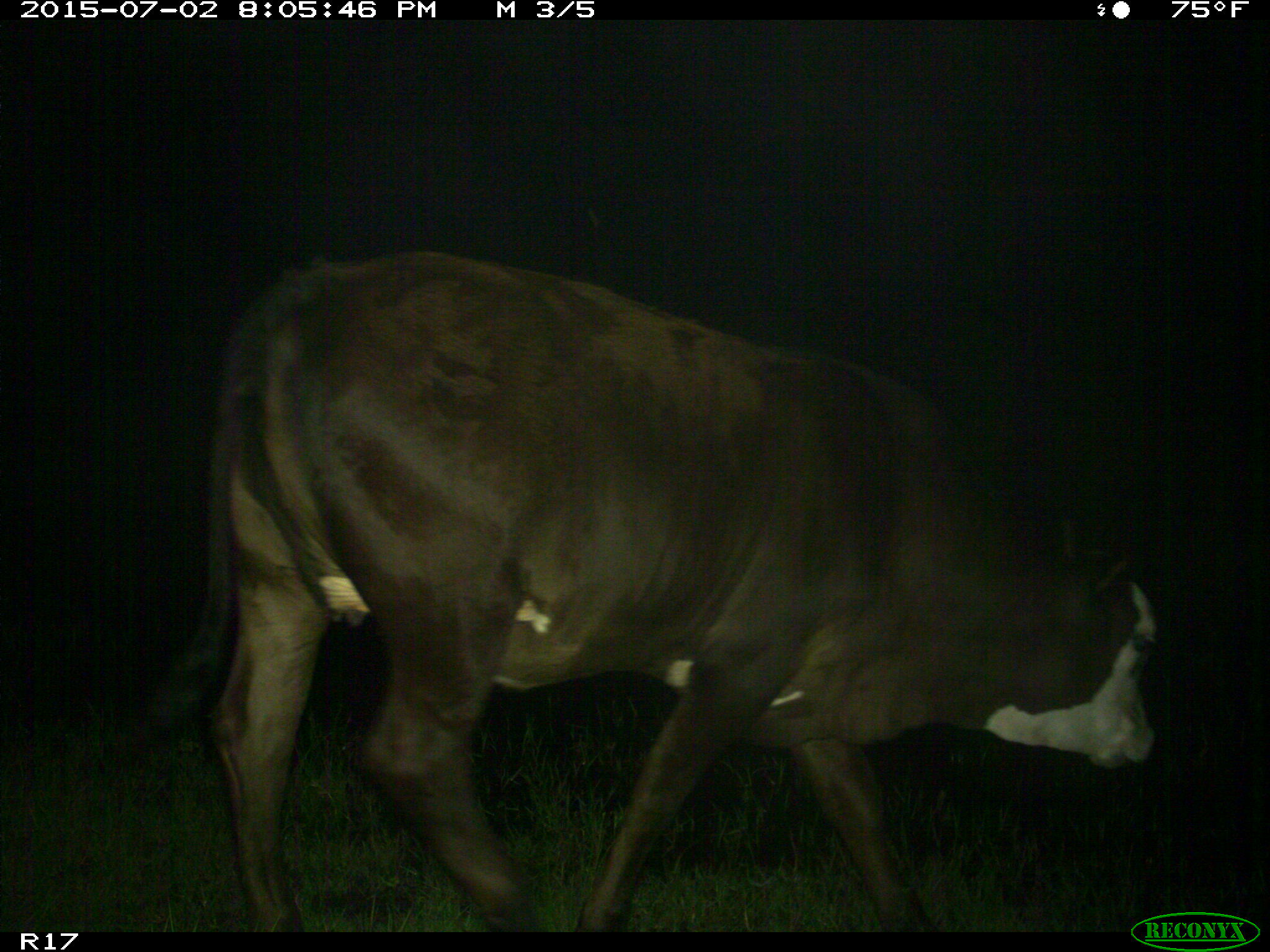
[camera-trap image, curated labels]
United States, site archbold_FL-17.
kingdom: Animalia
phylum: Chordata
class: Mammalia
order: Artiodactyla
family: Bovidae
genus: Bos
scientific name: Bos taurus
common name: domestic cow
Bos taurus (domestic cow).